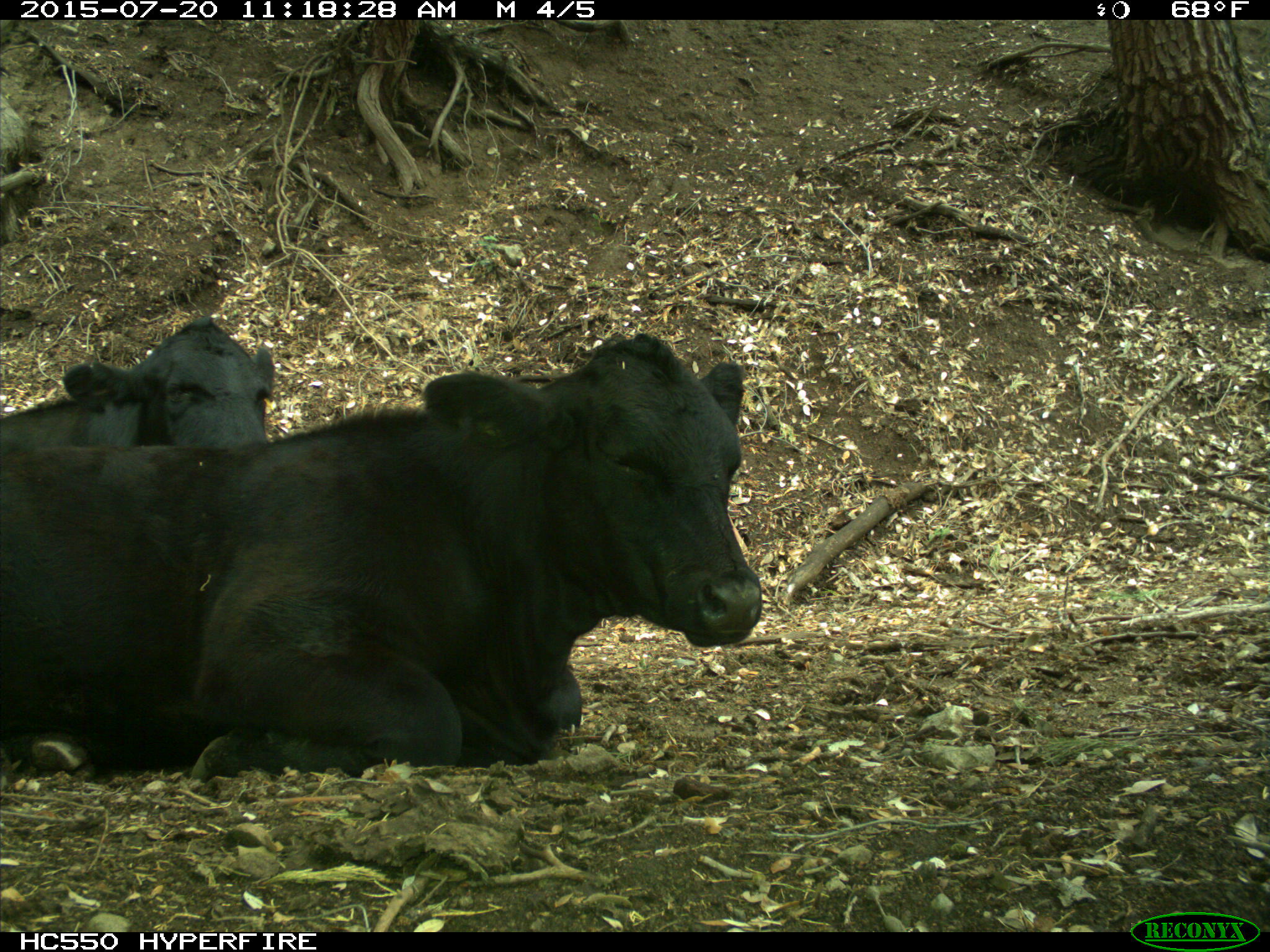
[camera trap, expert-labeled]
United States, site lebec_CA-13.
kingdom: Animalia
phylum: Chordata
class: Mammalia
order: Artiodactyla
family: Bovidae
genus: Bos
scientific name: Bos taurus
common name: domestic cow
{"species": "Bos taurus (domestic cow)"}